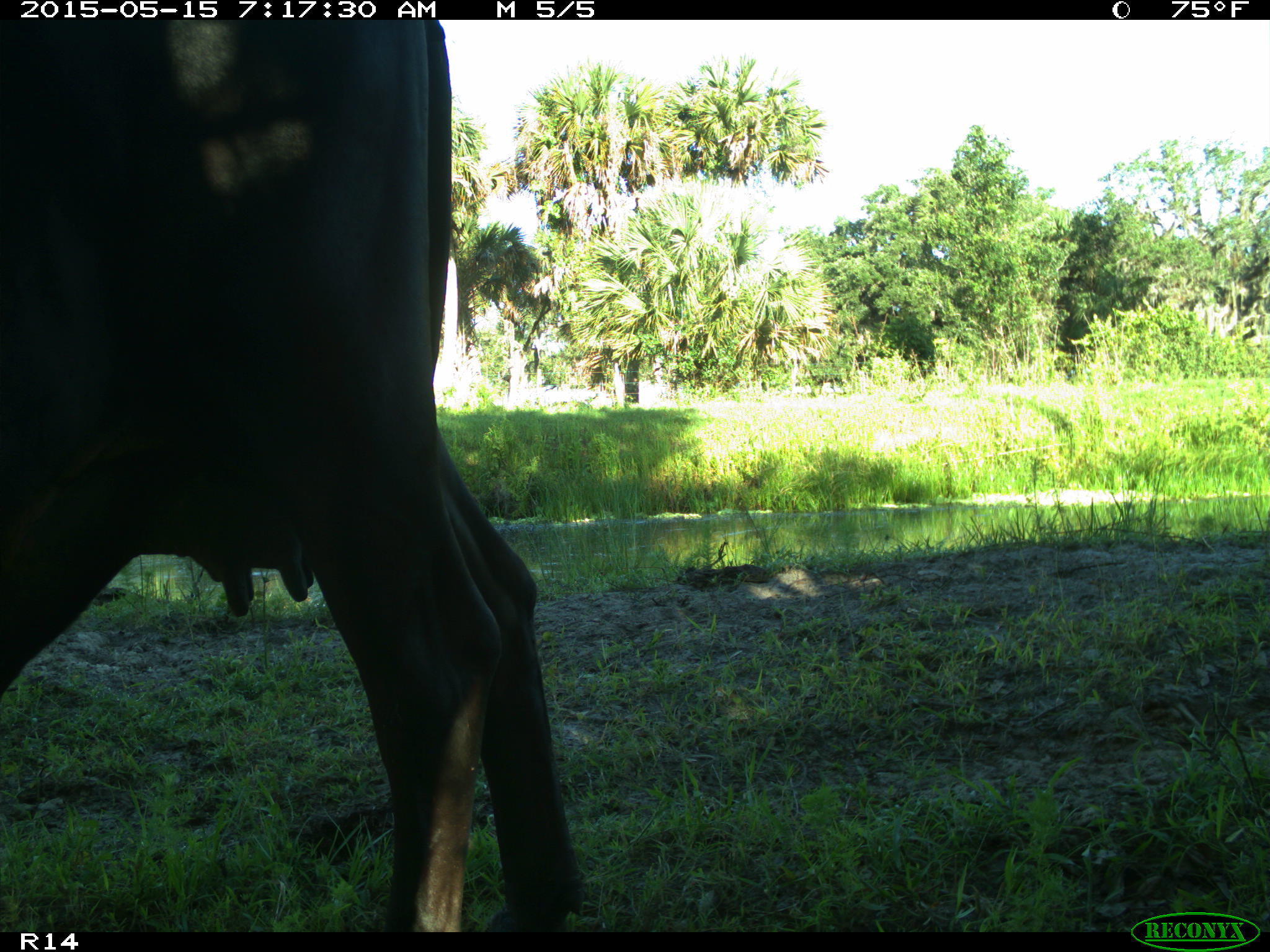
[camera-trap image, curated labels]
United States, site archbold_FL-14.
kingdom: Animalia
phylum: Chordata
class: Mammalia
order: Artiodactyla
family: Bovidae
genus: Bos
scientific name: Bos taurus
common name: domestic cow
Bos taurus (domestic cow).